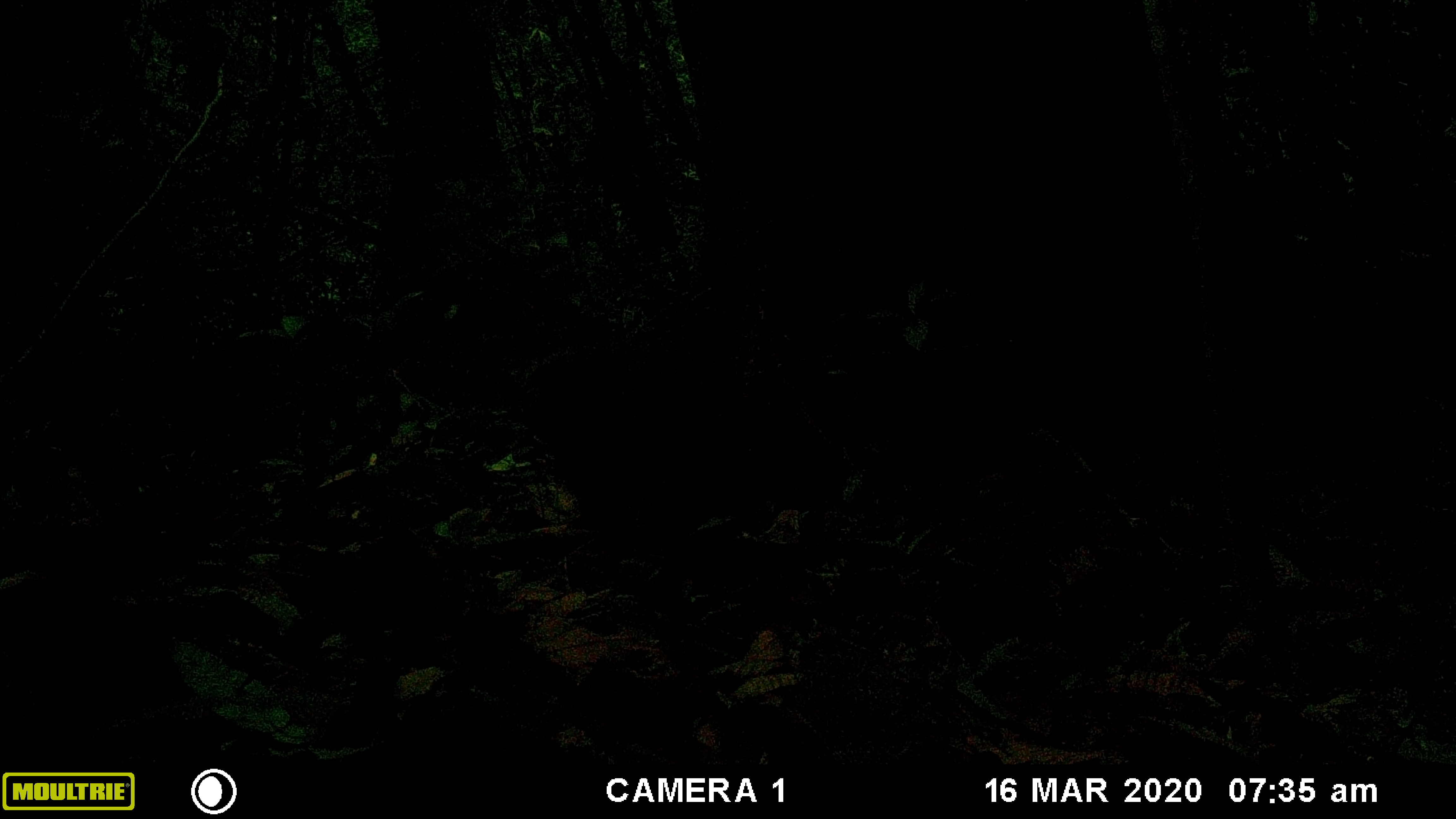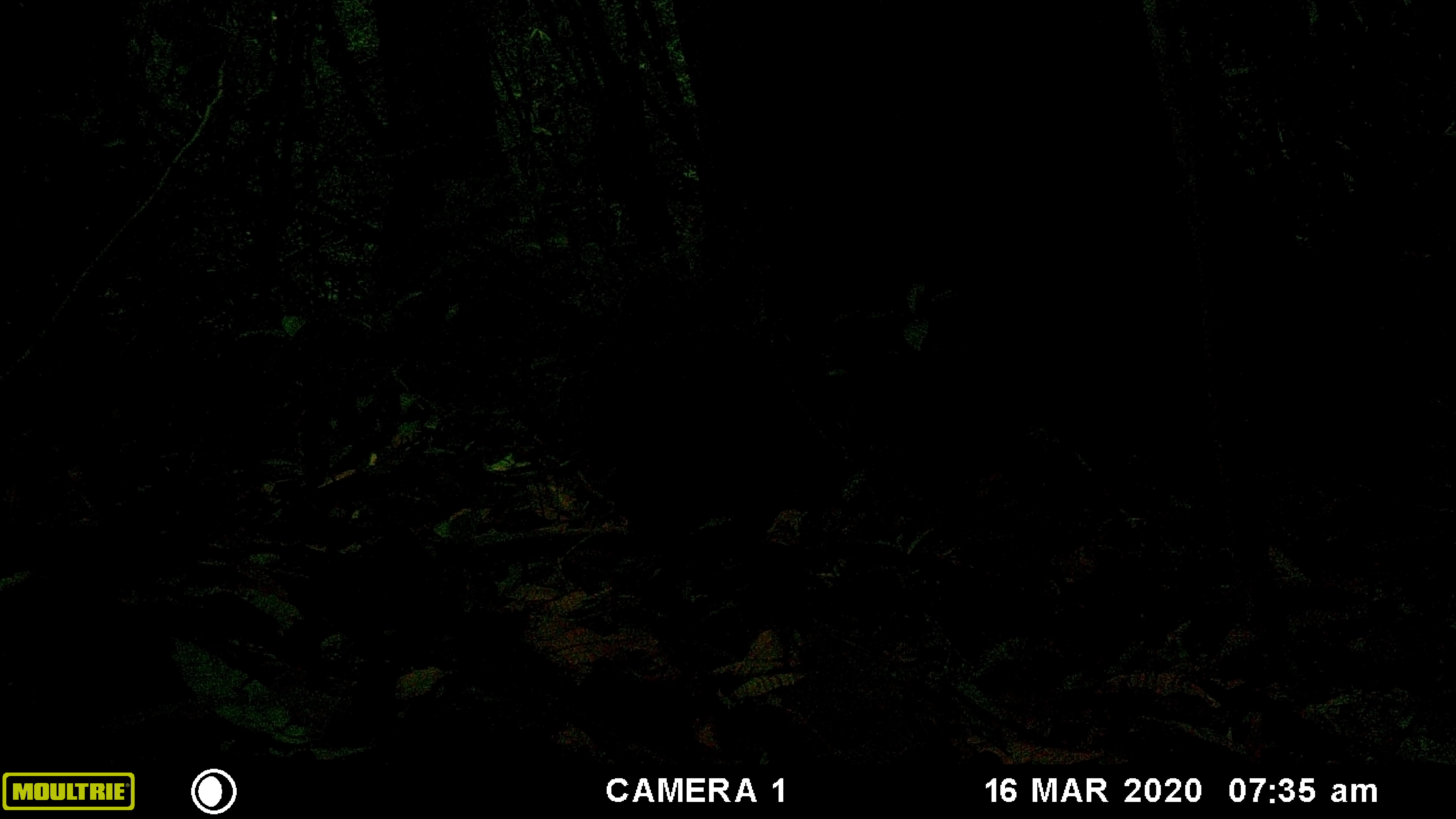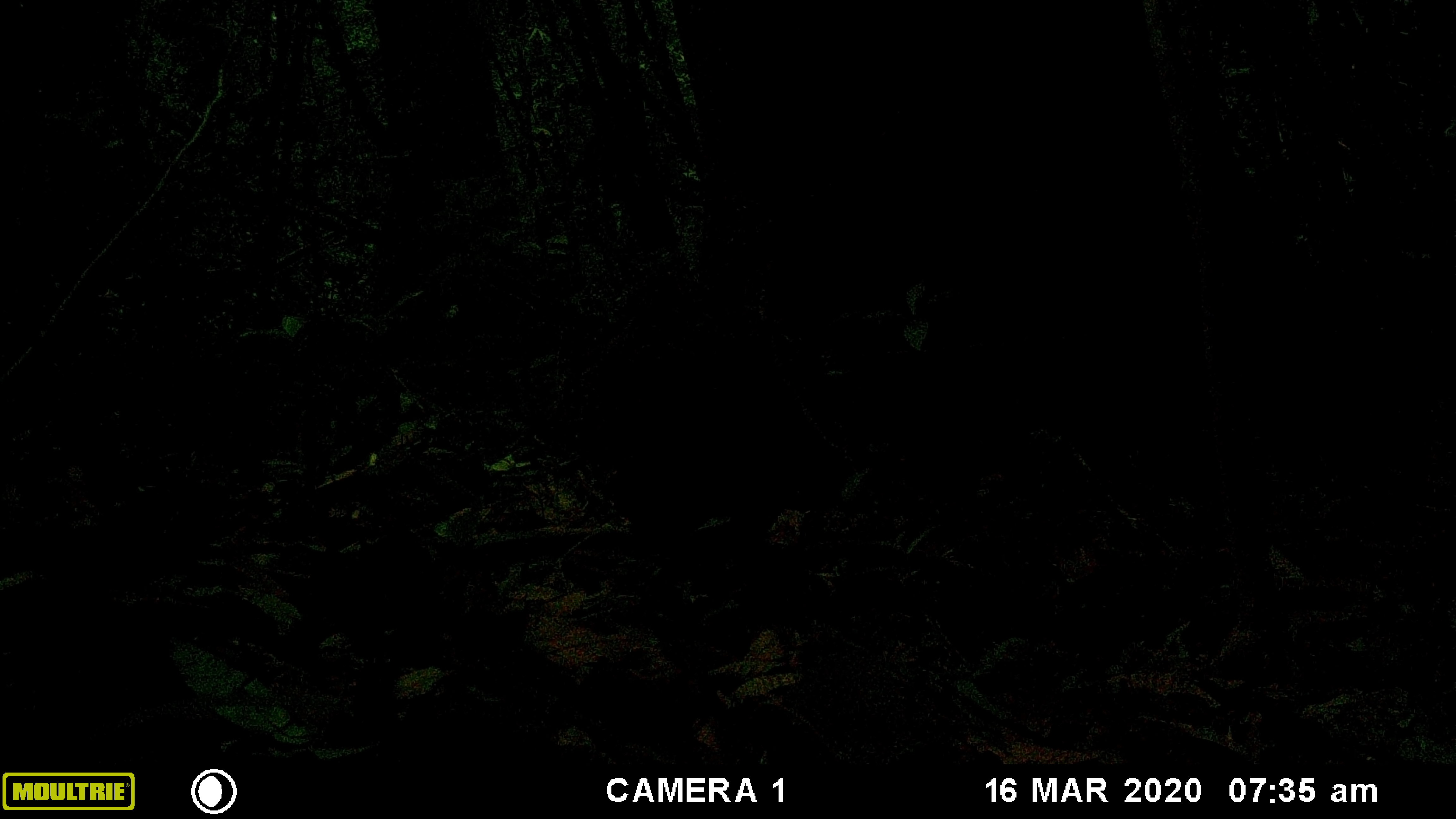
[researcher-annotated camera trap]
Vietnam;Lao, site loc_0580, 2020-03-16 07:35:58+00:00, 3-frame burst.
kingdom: Animalia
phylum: Chordata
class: Mammalia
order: Primates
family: Cercopithecidae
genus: Macaca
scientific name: Macaca arctoides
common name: stump-tailed macaque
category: stump tailed macaque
Stump tailed macaque (stump-tailed macaque) (Macaca arctoides). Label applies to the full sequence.